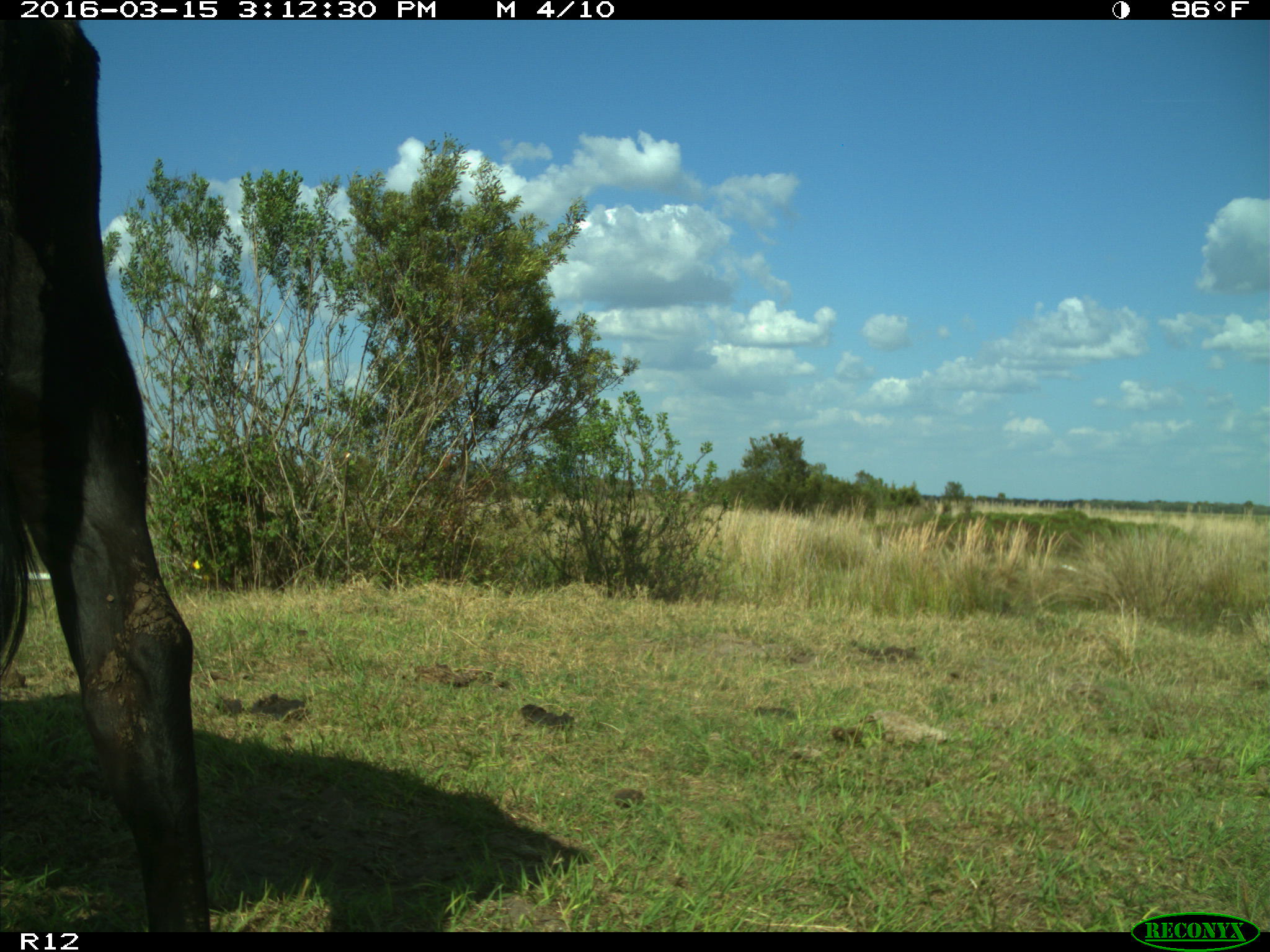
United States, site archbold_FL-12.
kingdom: Animalia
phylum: Chordata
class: Mammalia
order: Artiodactyla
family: Bovidae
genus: Bos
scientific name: Bos taurus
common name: domestic cow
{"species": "Bos taurus (domestic cow)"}